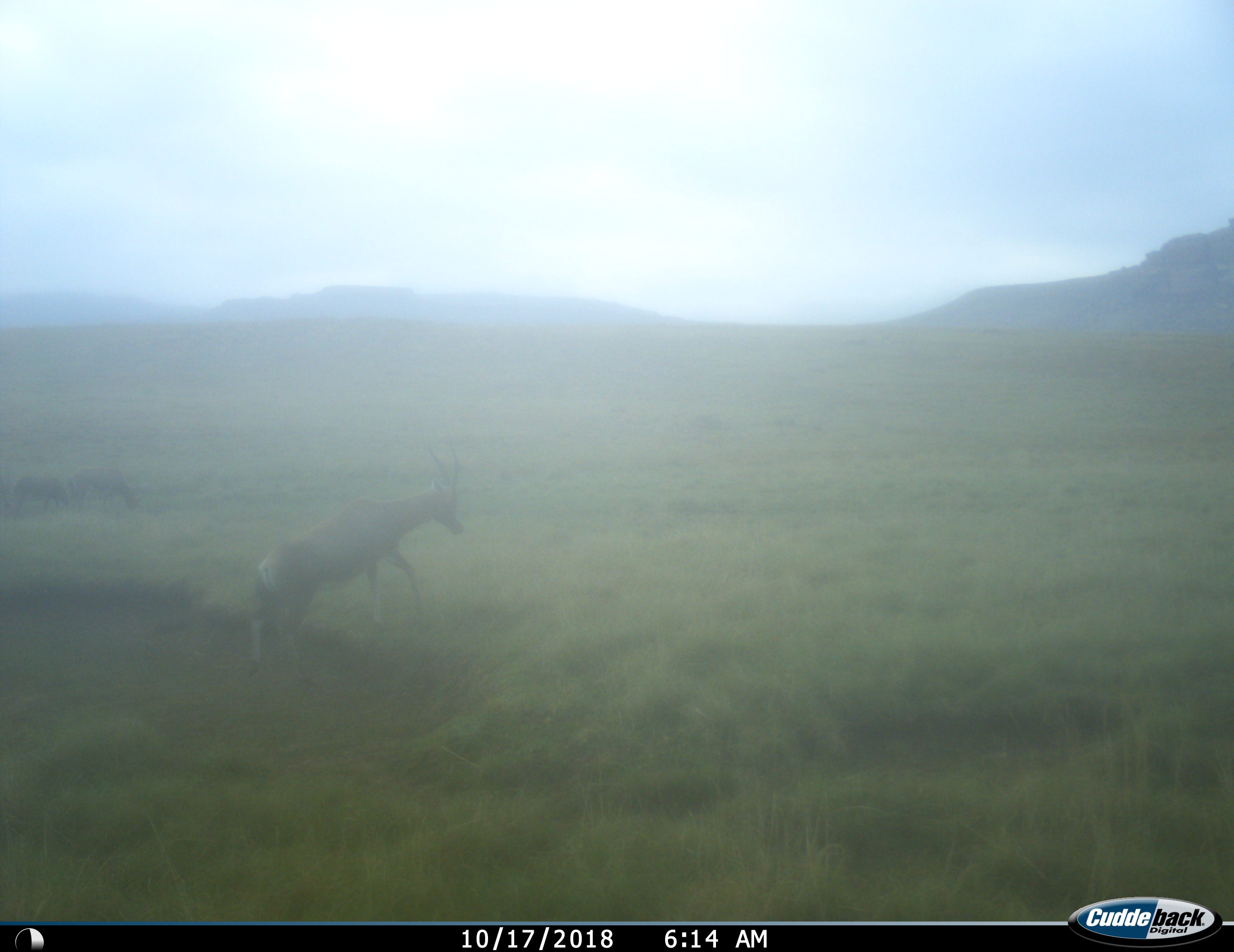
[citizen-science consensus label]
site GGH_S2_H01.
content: unidentified animal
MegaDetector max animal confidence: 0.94